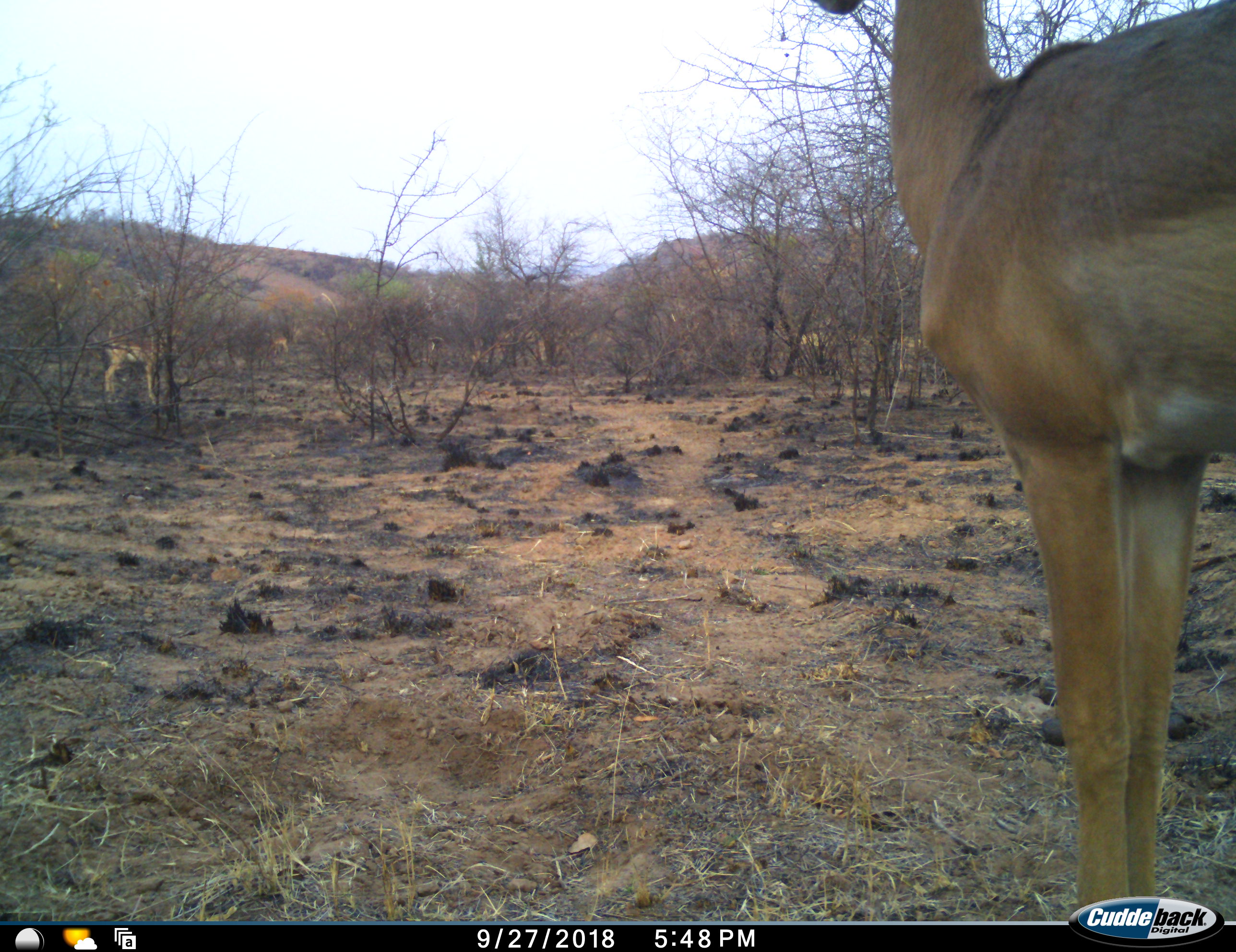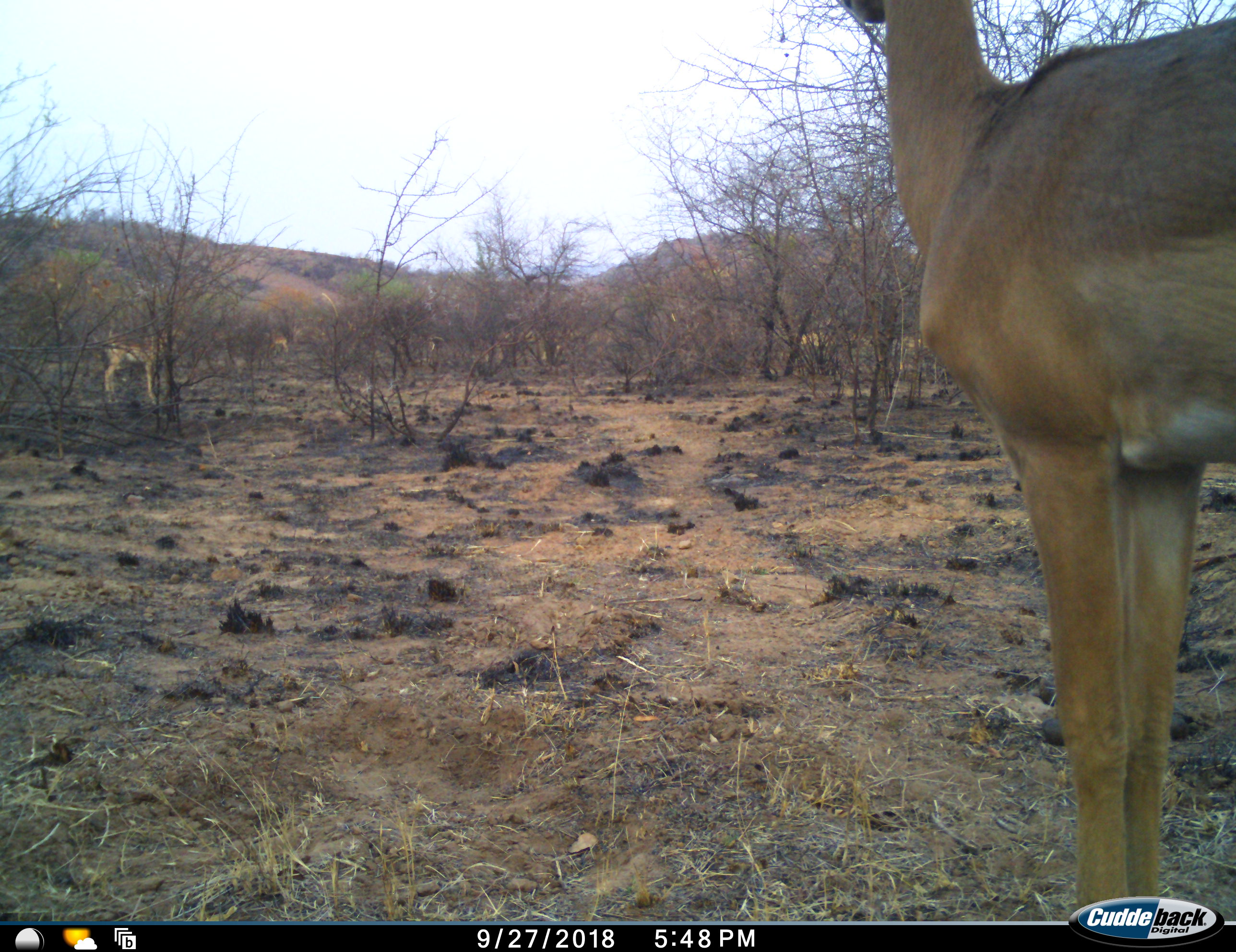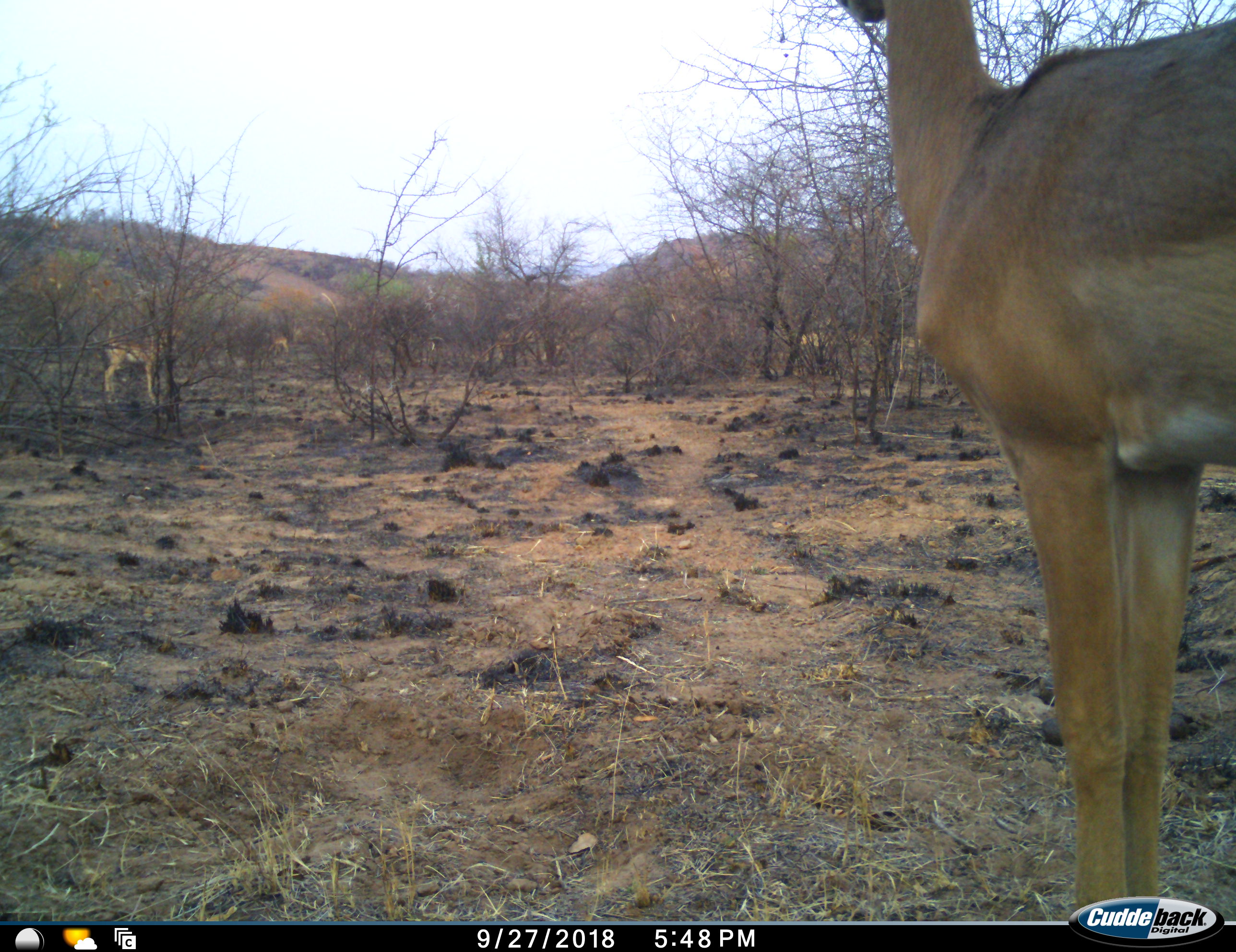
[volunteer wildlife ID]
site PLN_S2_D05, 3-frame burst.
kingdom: Animalia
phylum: Chordata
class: Mammalia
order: Artiodactyla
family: Bovidae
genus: Aepyceros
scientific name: Aepyceros melampus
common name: impala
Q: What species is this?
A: Impala (Aepyceros melampus).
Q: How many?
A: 2.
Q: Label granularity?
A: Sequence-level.